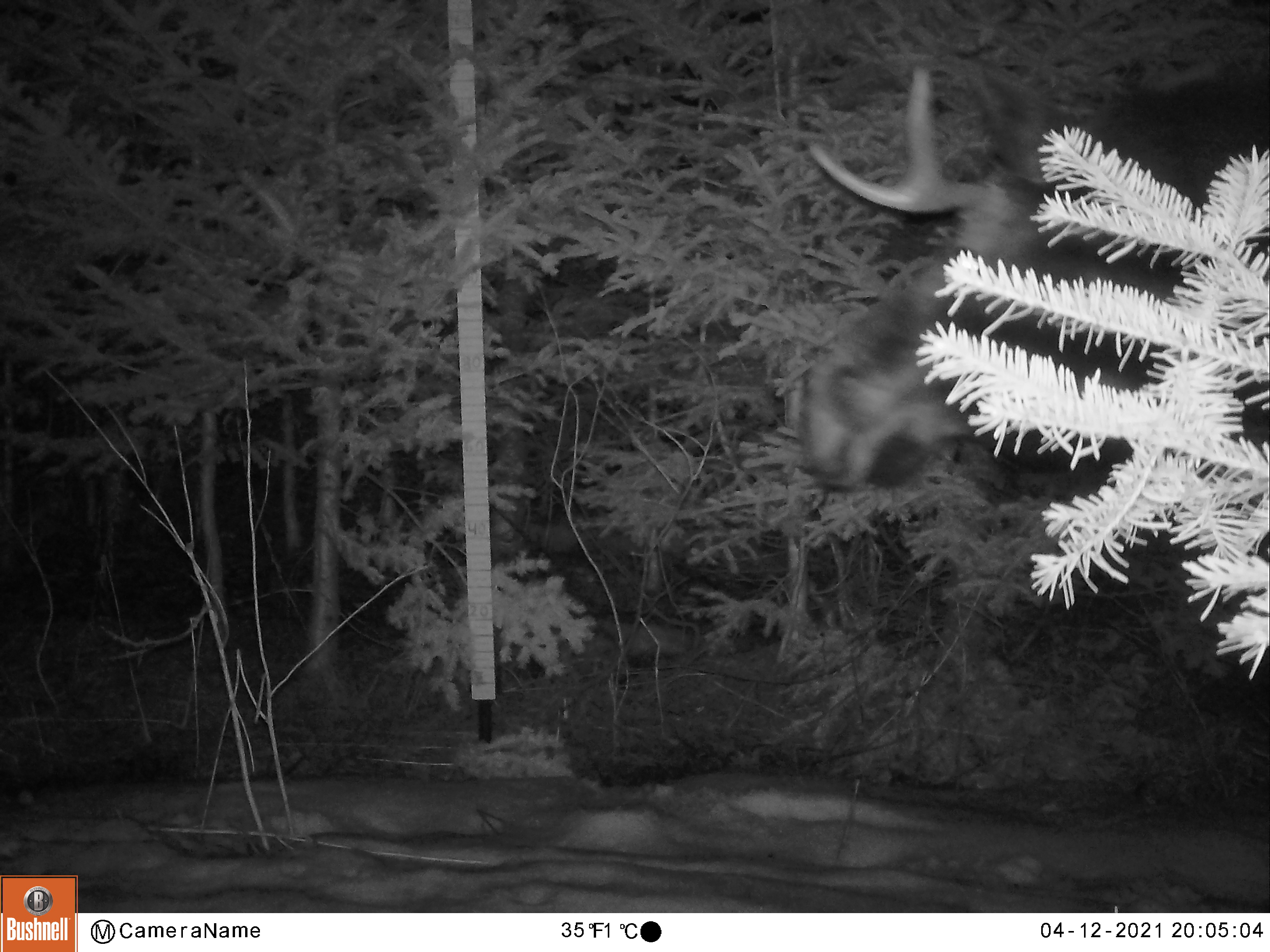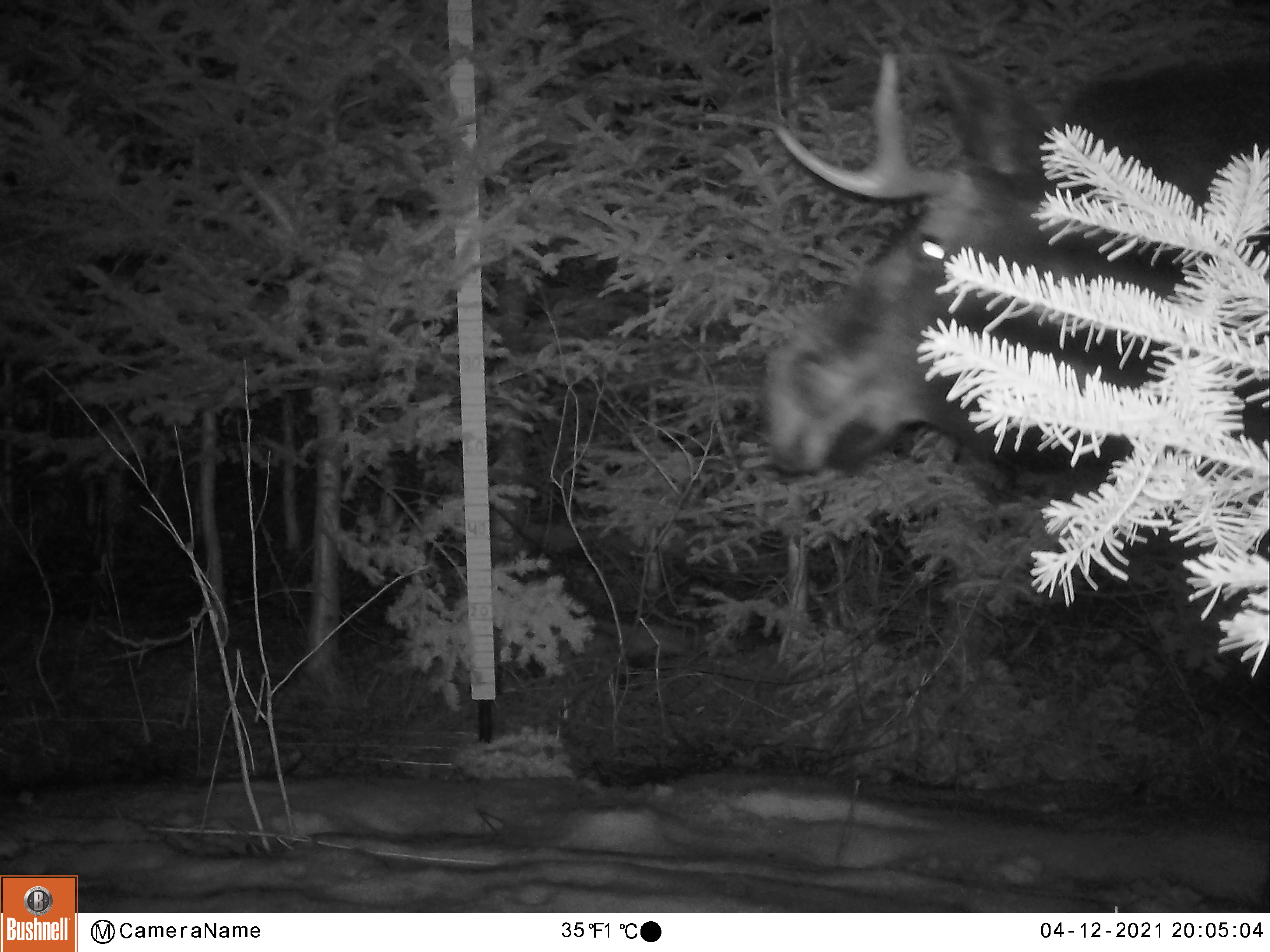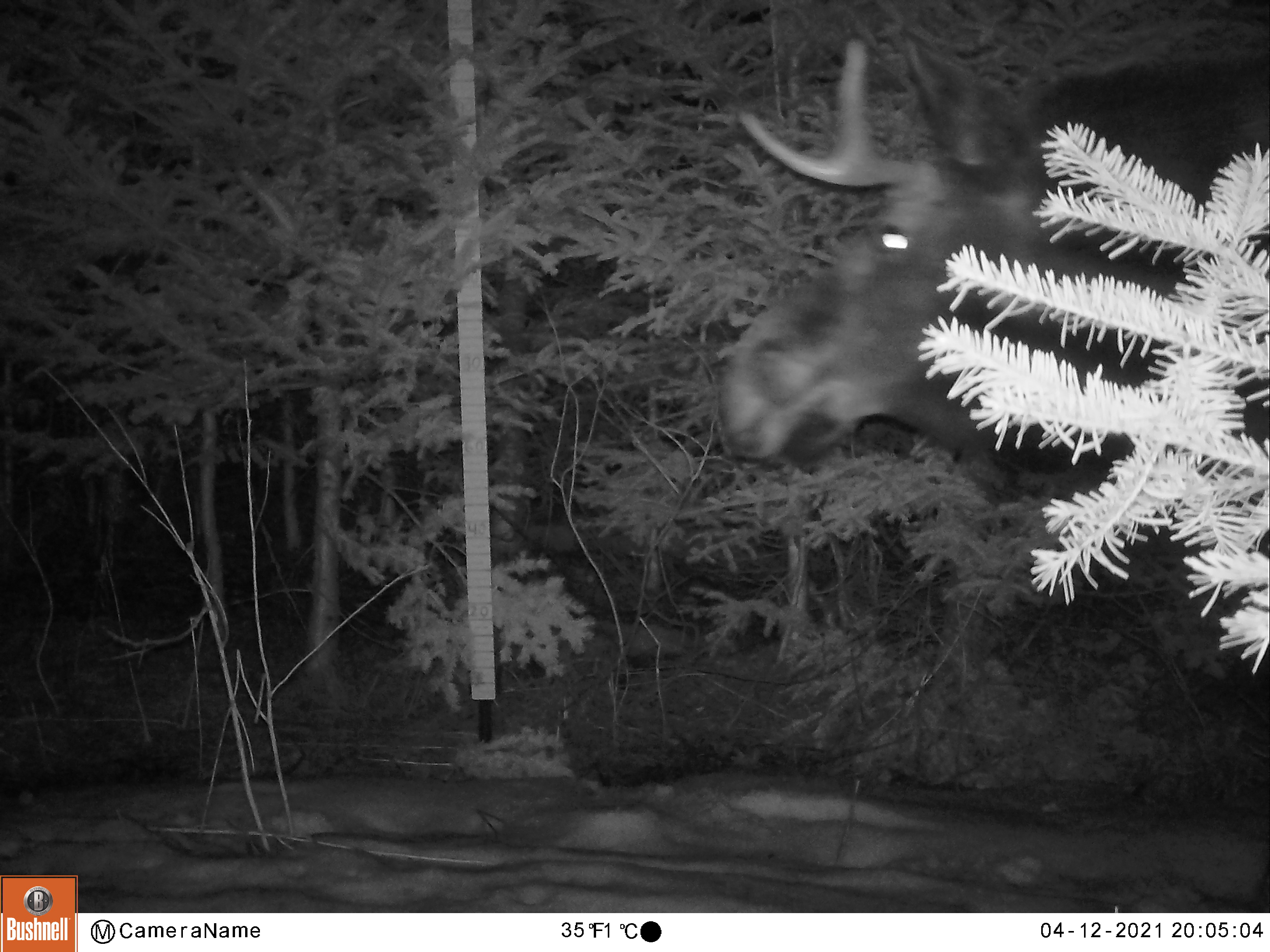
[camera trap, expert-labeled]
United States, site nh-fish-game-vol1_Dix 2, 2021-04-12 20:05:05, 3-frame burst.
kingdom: Animalia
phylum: Chordata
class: Mammalia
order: Artiodactyla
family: Cervidae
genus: Alces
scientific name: Alces alces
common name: moose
Moose (Alces alces).